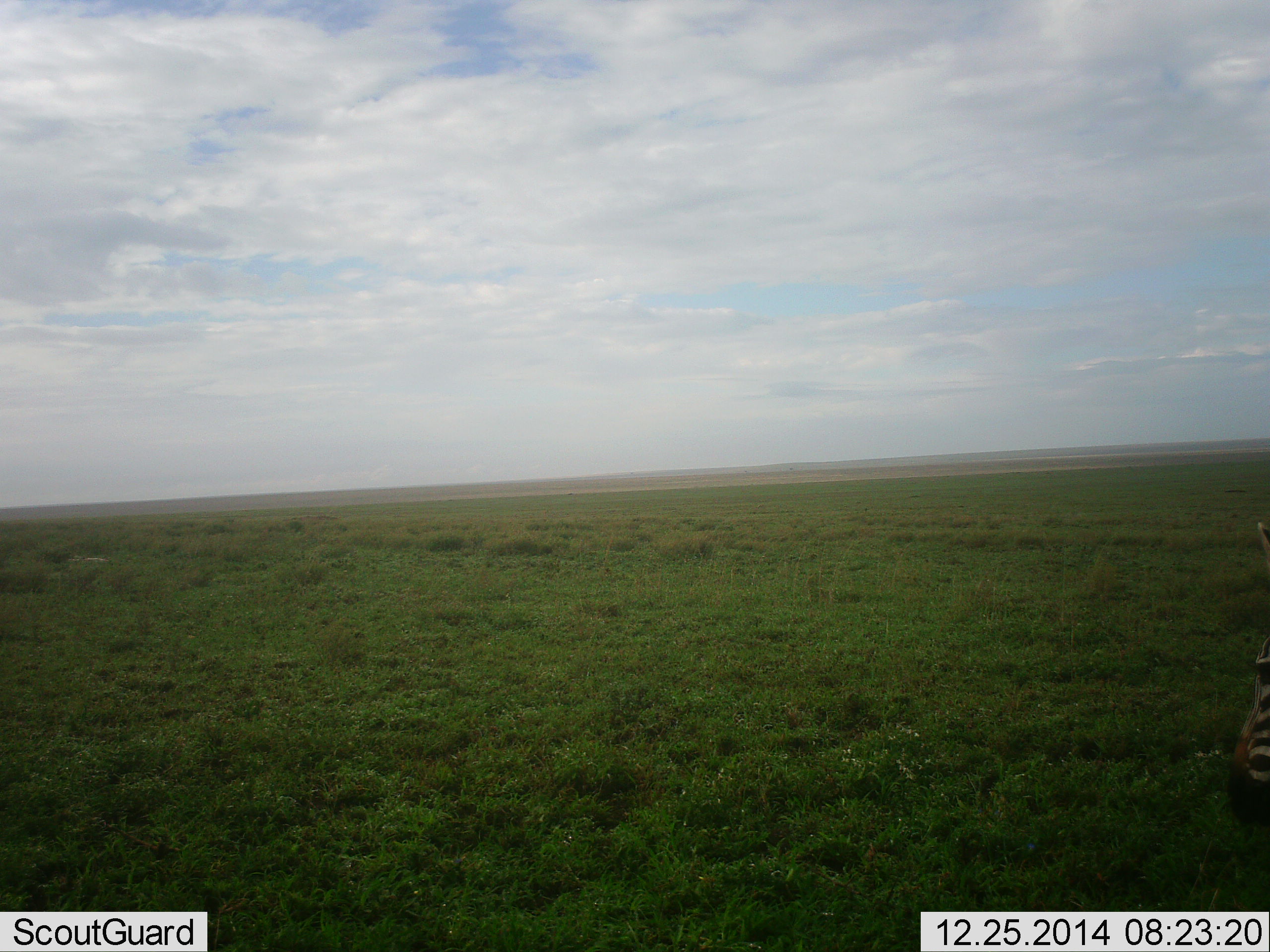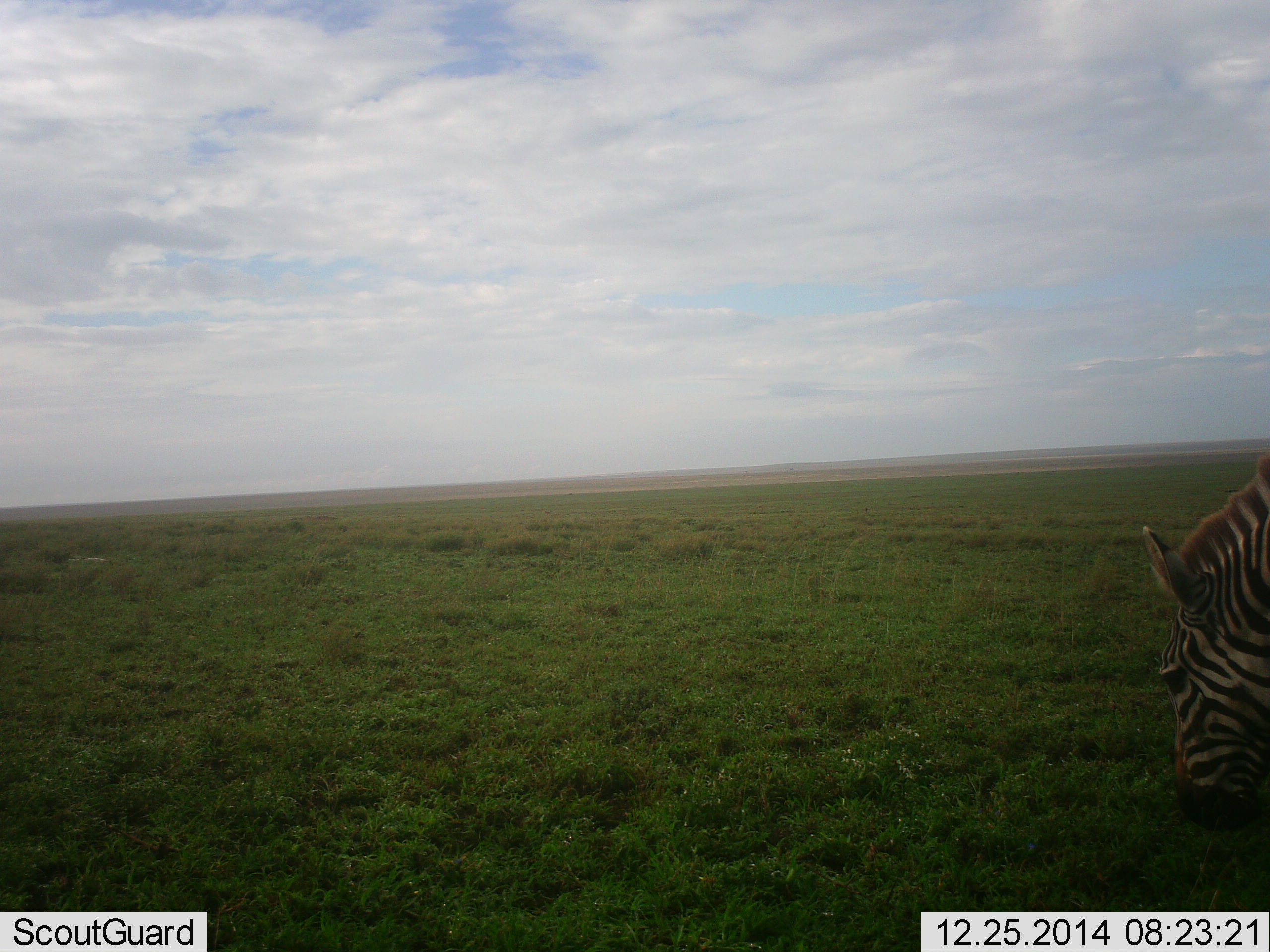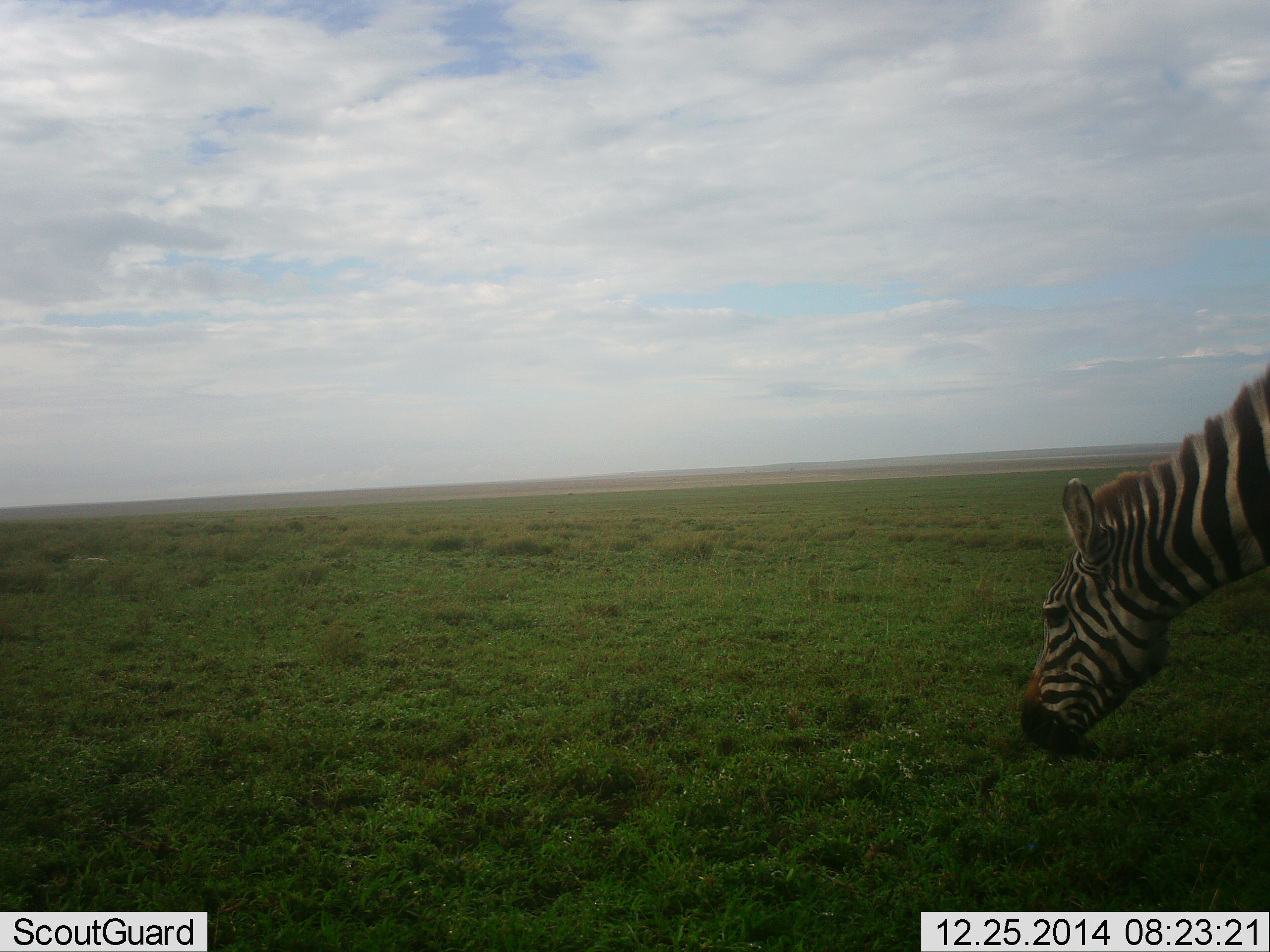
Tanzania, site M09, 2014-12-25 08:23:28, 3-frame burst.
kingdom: Animalia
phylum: Chordata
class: Mammalia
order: Perissodactyla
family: Equidae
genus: Equus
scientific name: Equus quagga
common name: plains zebra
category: zebra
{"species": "zebra (plains zebra) (Equus quagga)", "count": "1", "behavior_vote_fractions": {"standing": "10%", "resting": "0%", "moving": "20%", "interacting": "0%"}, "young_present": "0%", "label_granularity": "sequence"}